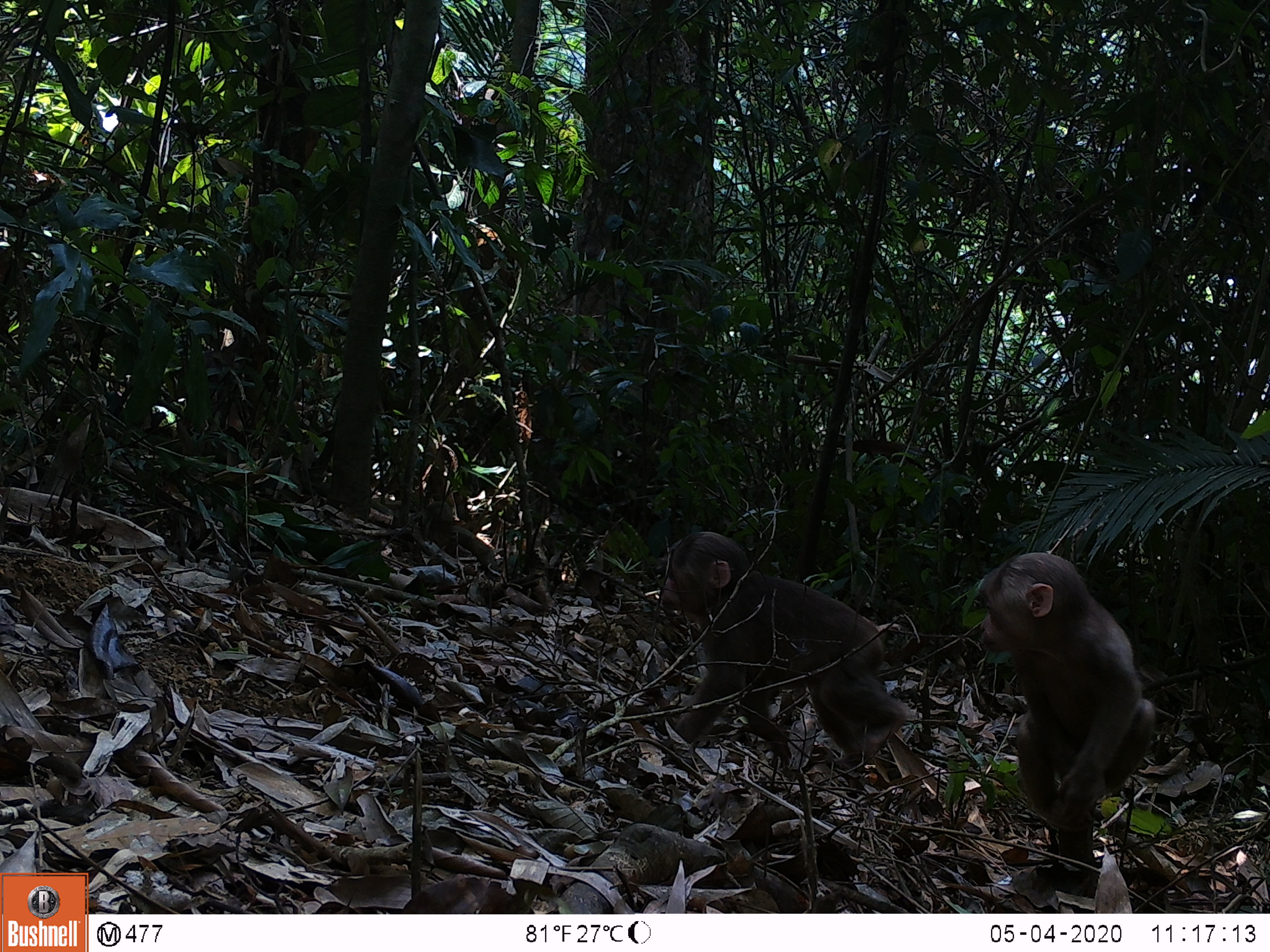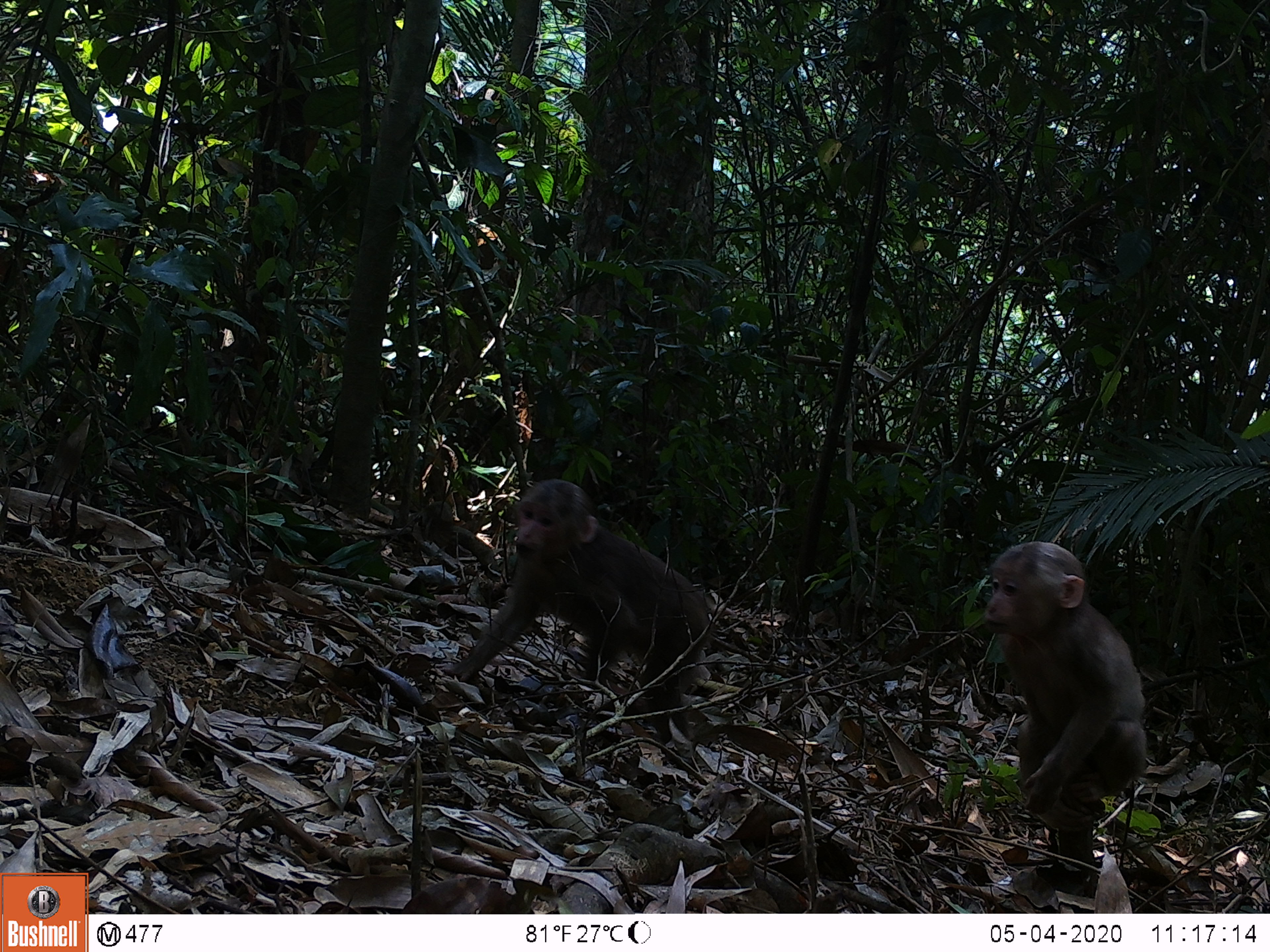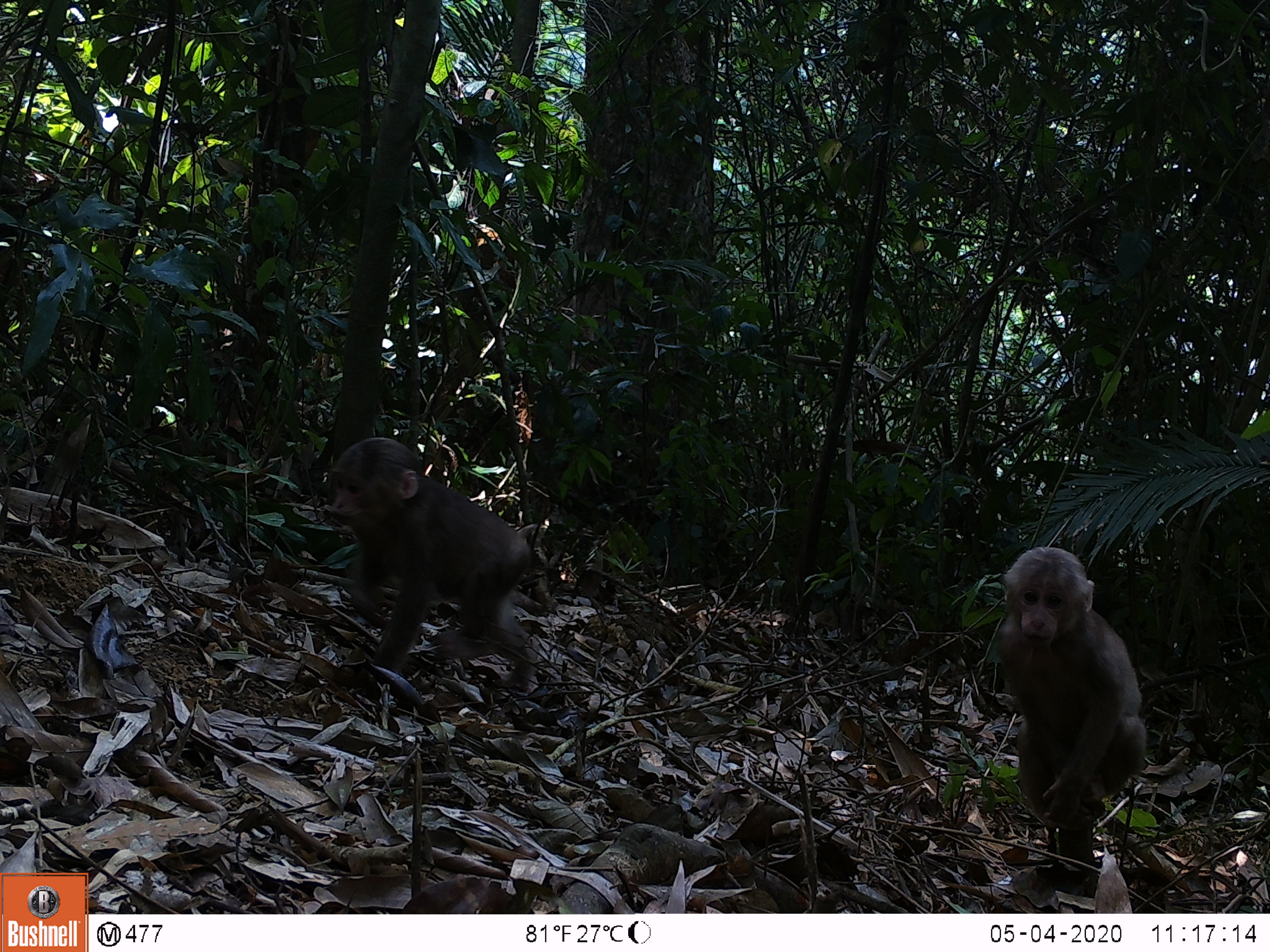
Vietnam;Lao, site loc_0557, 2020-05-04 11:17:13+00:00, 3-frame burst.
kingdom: Animalia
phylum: Chordata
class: Mammalia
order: Primates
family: Cercopithecidae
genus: Macaca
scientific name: Macaca arctoides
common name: stump-tailed macaque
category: stump tailed macaque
Stump tailed macaque (stump-tailed macaque) (Macaca arctoides). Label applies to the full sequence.